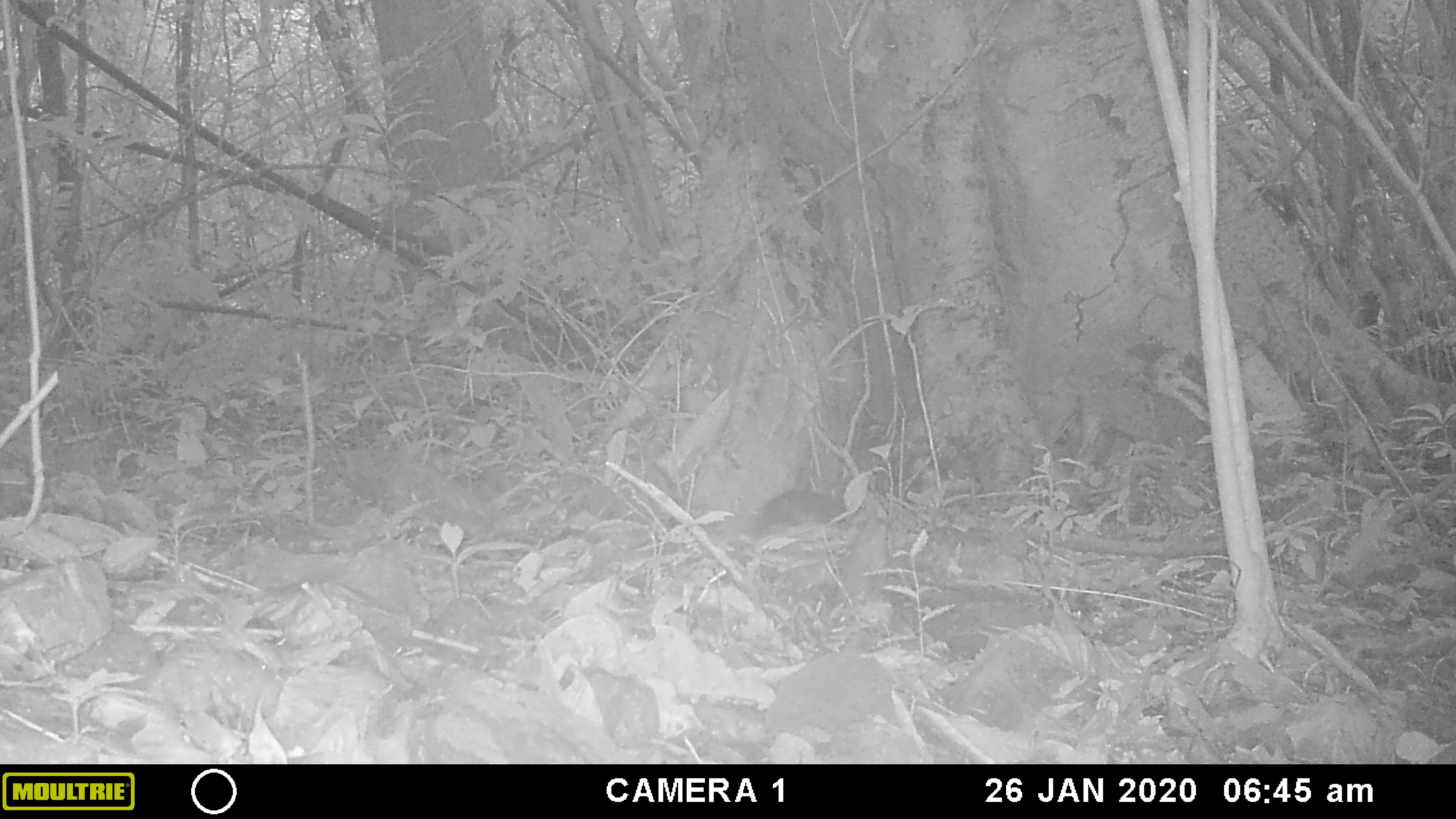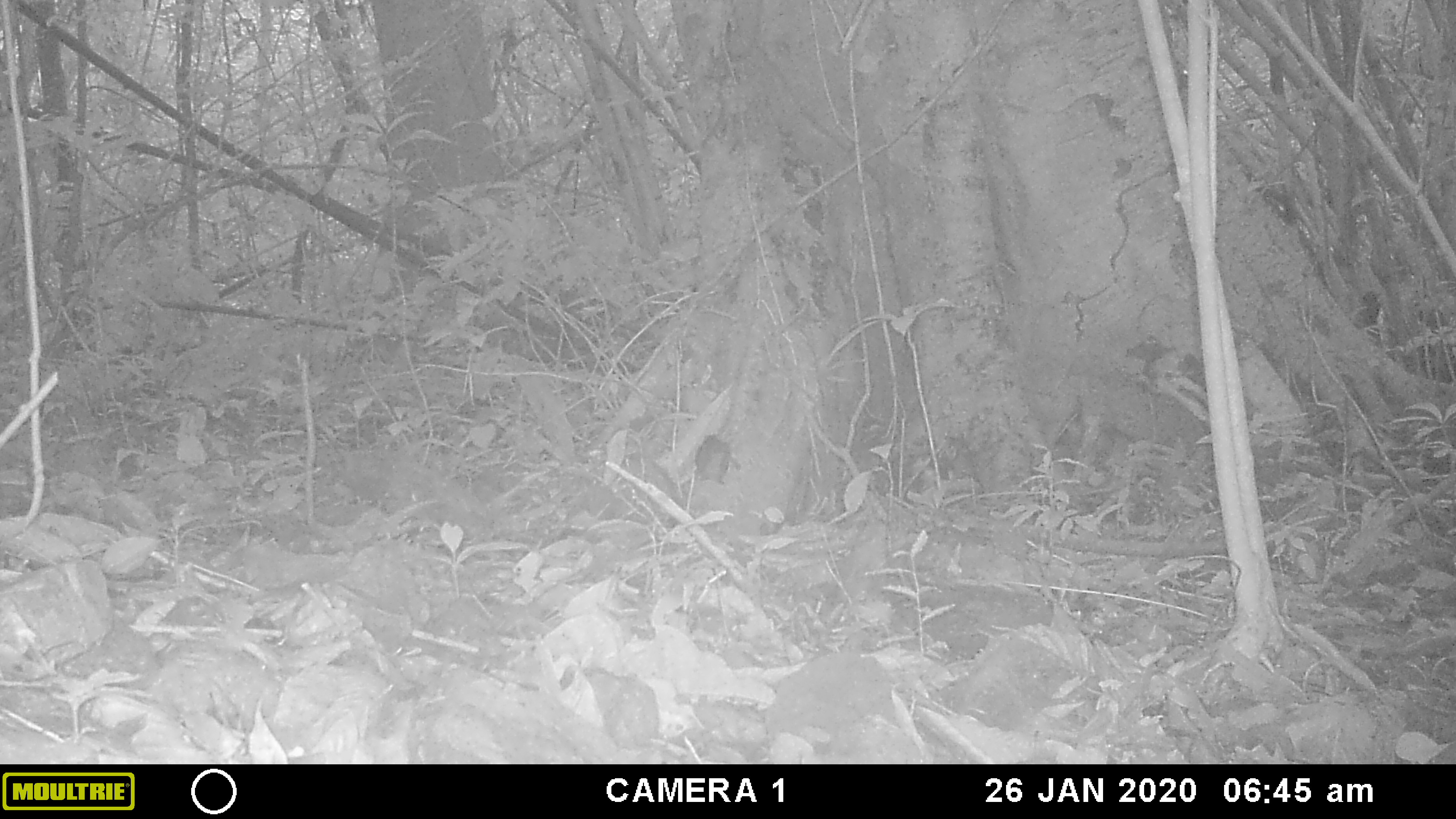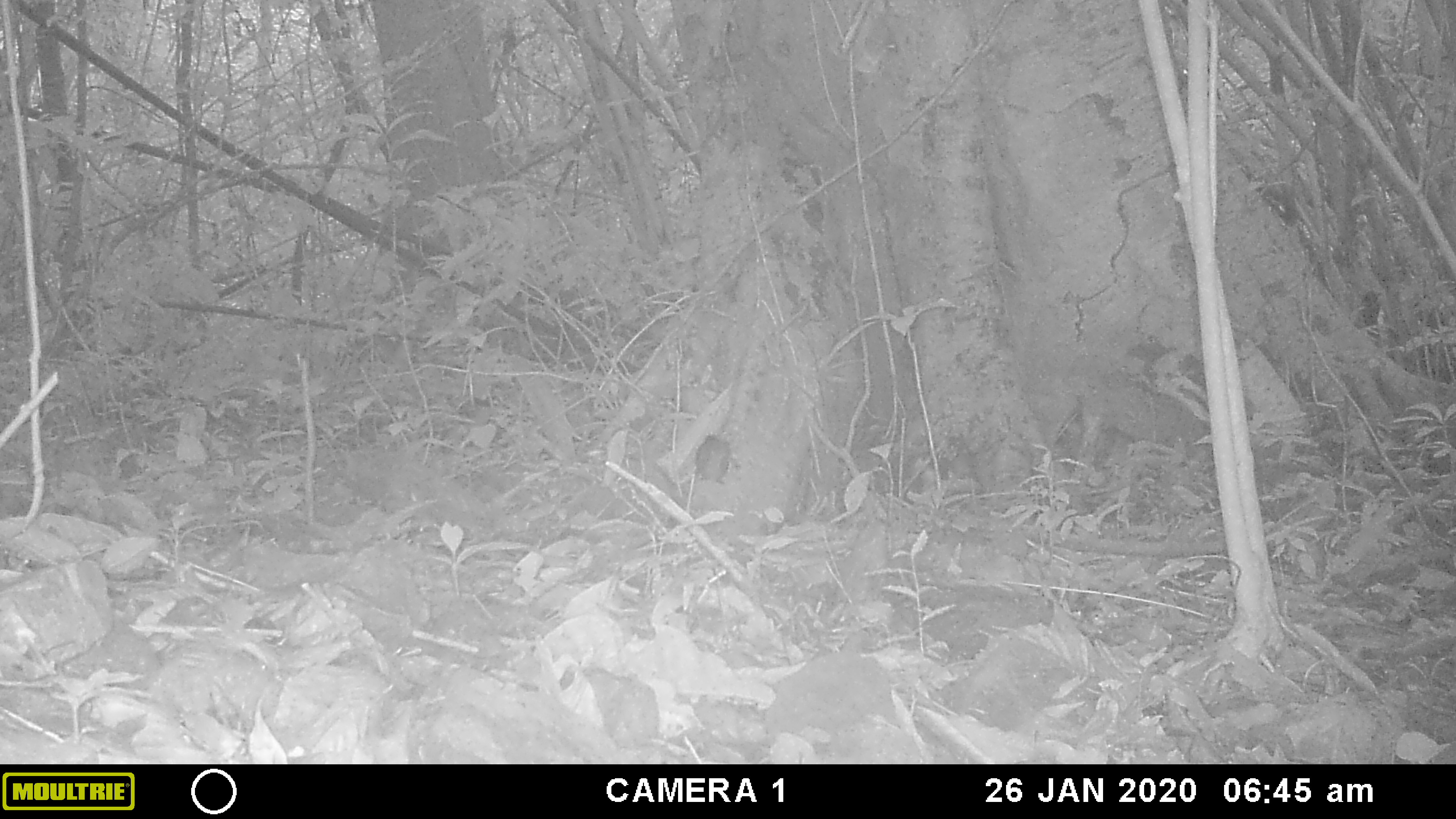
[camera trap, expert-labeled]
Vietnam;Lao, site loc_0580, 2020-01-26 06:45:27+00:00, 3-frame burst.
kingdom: Animalia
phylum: Chordata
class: Mammalia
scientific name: Mammalia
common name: mammal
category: unidentified small mammal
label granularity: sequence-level